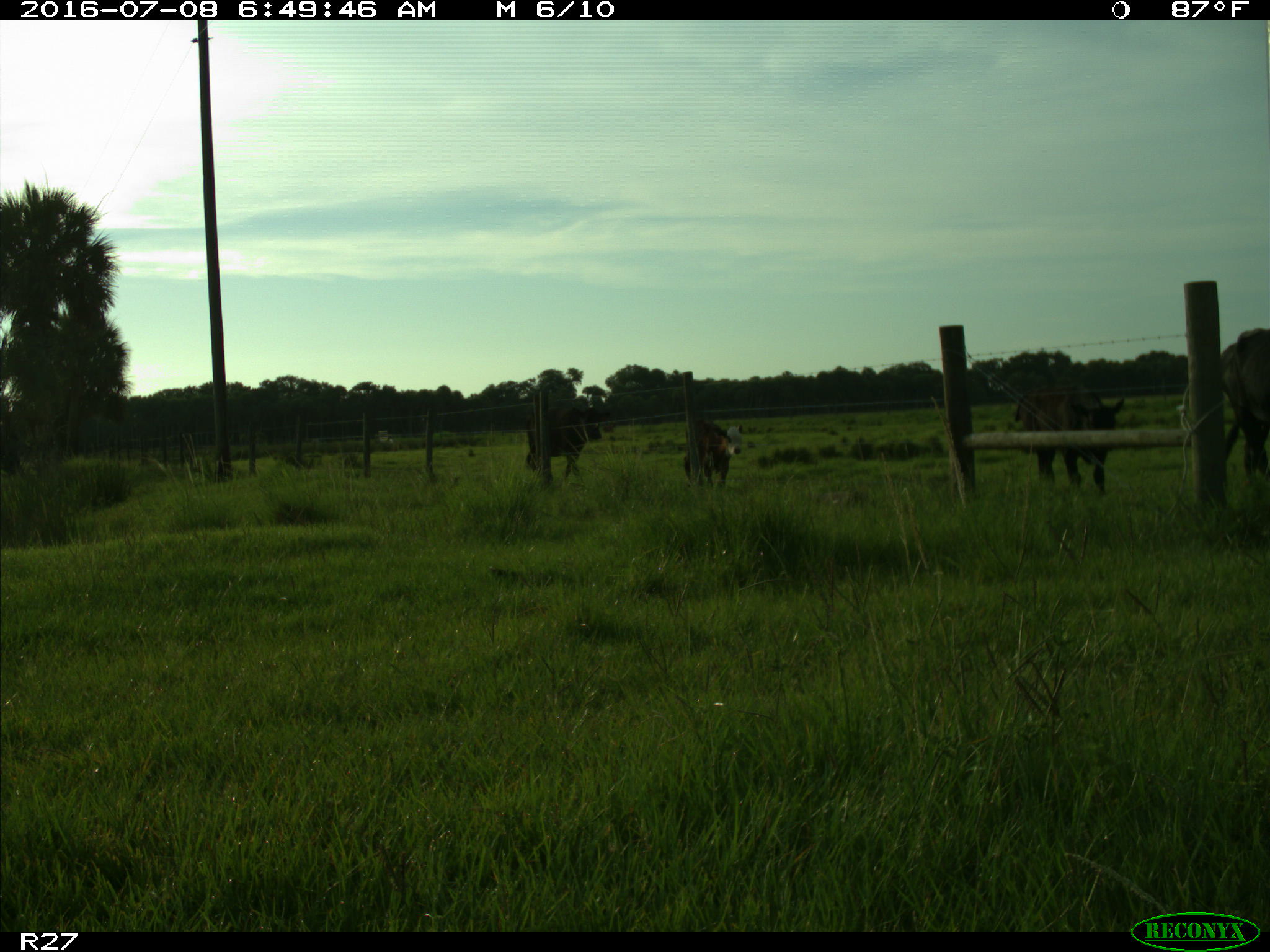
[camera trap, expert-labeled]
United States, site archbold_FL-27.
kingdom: Animalia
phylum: Chordata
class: Mammalia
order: Artiodactyla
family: Bovidae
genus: Bos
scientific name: Bos taurus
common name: domestic cow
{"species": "Bos taurus (domestic cow)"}